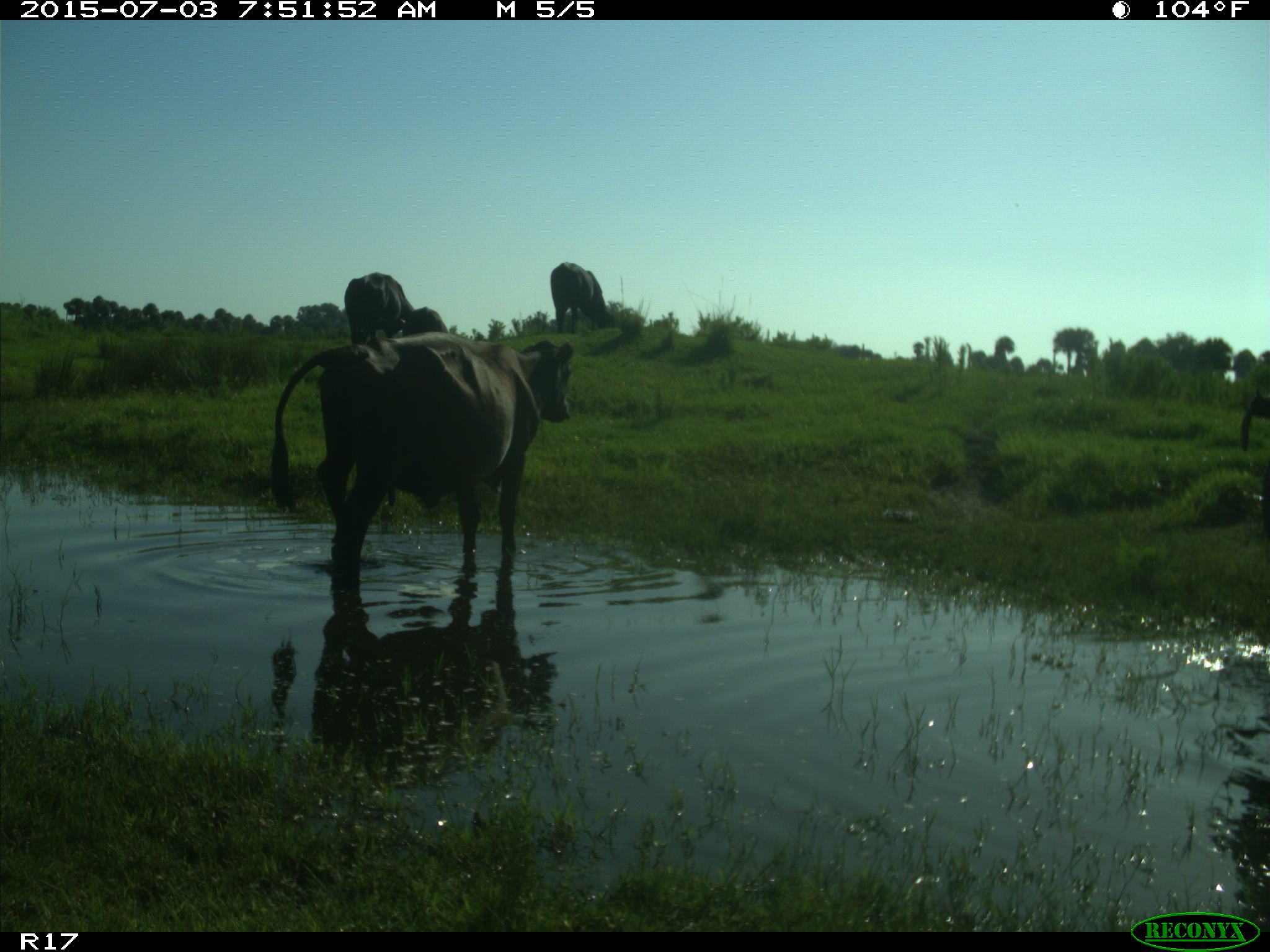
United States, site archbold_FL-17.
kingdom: Animalia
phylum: Chordata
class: Mammalia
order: Artiodactyla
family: Bovidae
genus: Bos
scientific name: Bos taurus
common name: domestic cow